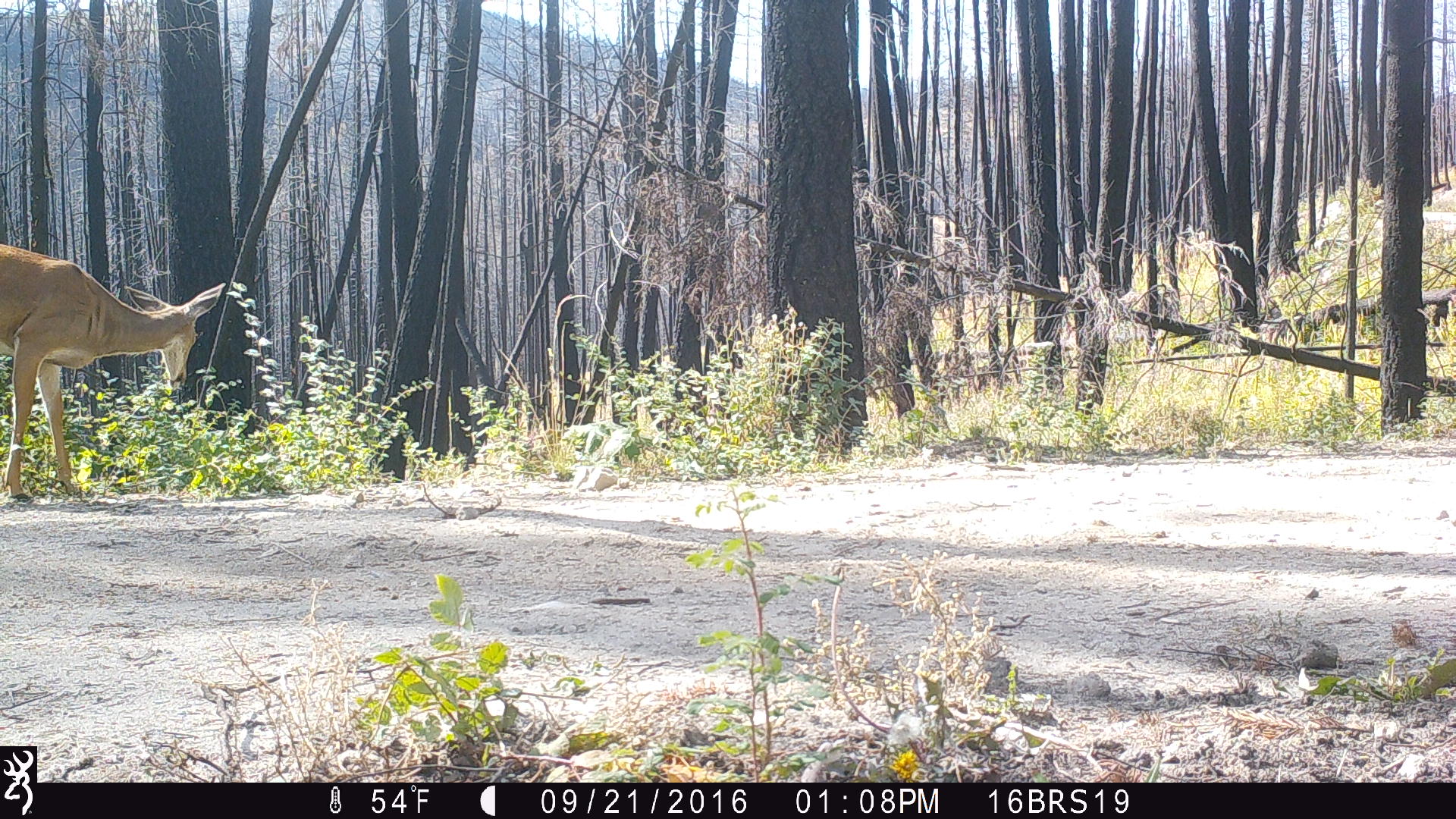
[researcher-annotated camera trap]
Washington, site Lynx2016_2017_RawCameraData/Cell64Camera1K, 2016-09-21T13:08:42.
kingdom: Animalia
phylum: Chordata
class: Mammalia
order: Artiodactyla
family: Cervidae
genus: Odocoileus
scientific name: Odocoileus virginianus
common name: white-tailed deer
Odocoileus virginianus (white-tailed deer). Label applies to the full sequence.